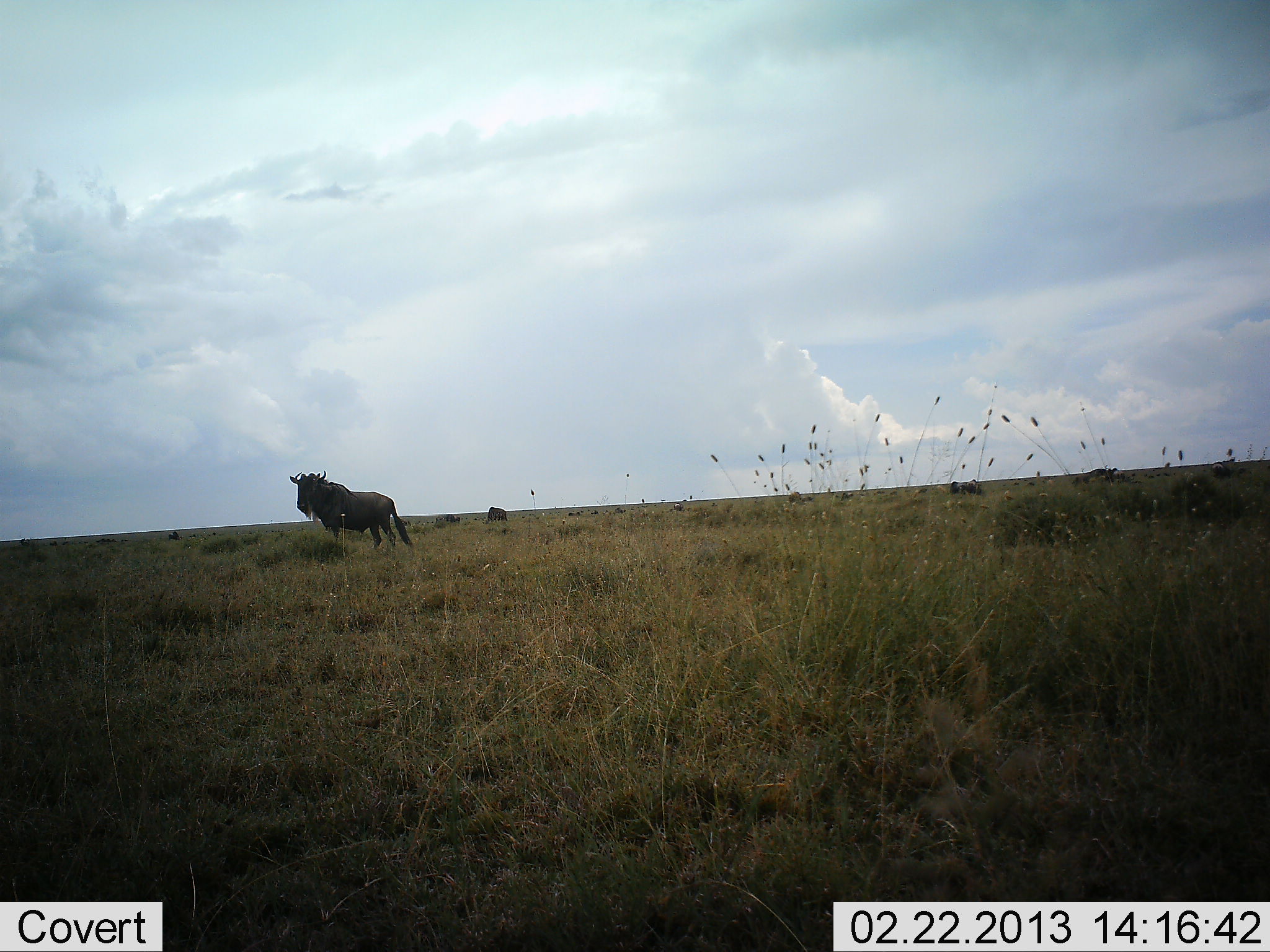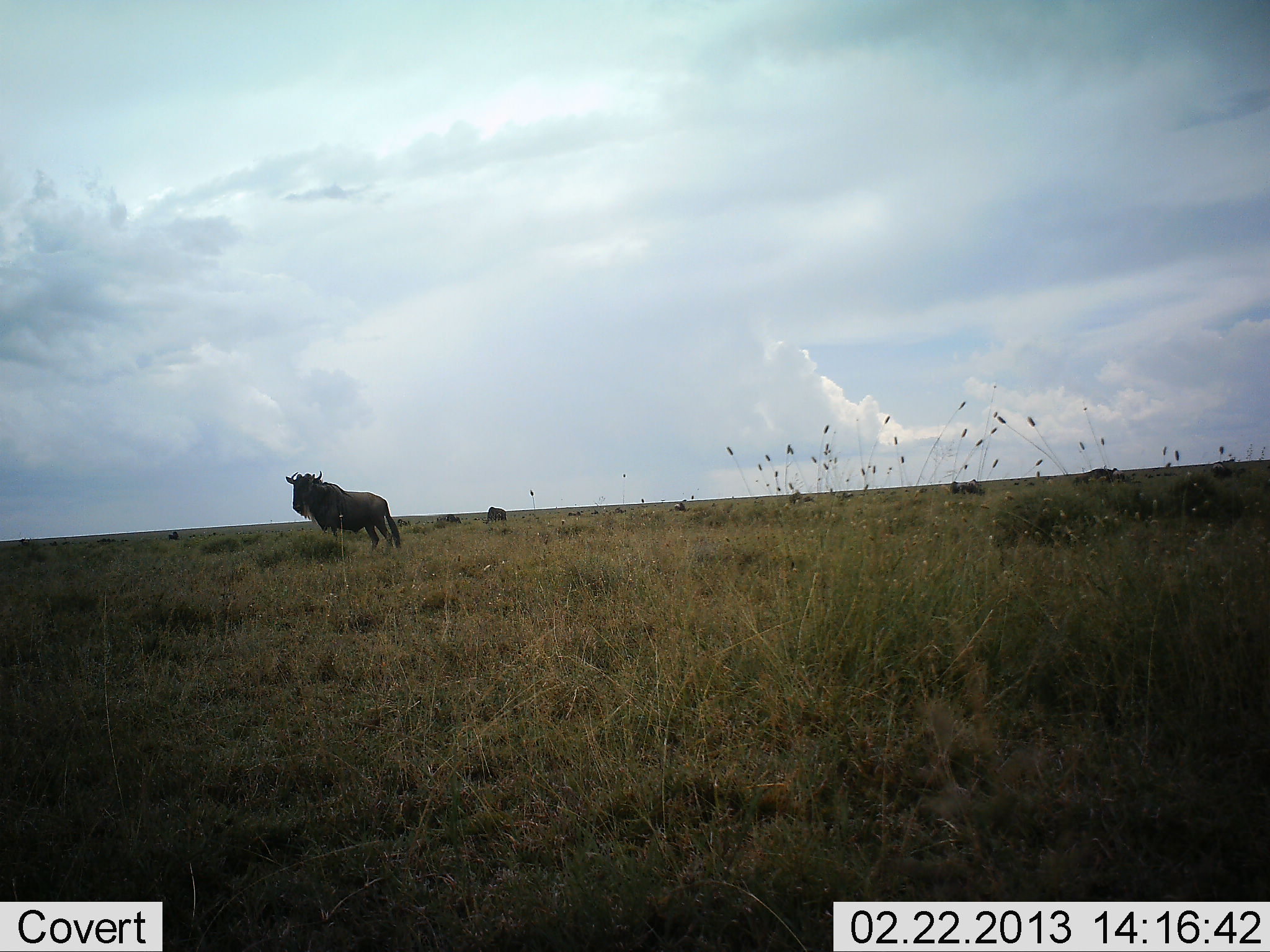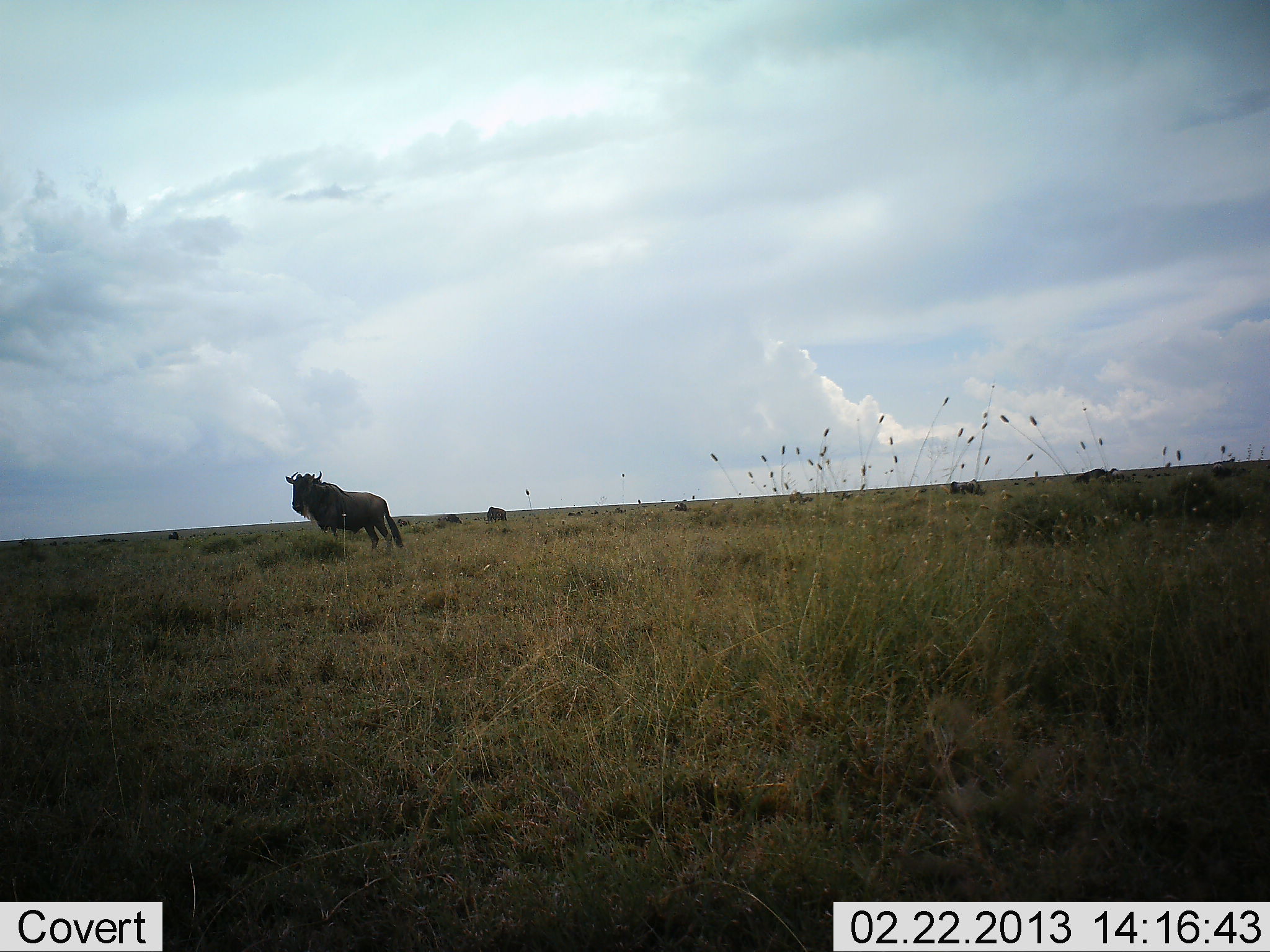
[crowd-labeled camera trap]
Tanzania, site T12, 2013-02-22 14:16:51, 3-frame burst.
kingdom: Animalia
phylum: Chordata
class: Mammalia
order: Artiodactyla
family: Bovidae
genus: Connochaetes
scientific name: Connochaetes taurinus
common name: blue wildebeest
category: wildebeest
Wildebeest (blue wildebeest) (Connochaetes taurinus), count 2. Behavior (volunteer vote fractions): standing 88%, resting 8%, moving 24%, interacting 0%. Young present (vote fraction): 0%. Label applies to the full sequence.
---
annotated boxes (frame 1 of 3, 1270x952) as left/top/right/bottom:
animal: 288/469/413/549; 480/506/508/525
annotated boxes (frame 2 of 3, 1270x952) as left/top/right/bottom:
animal: 283/470/402/552; 481/507/508/525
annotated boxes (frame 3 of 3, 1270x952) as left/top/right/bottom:
animal: 282/469/406/553; 484/506/509/524